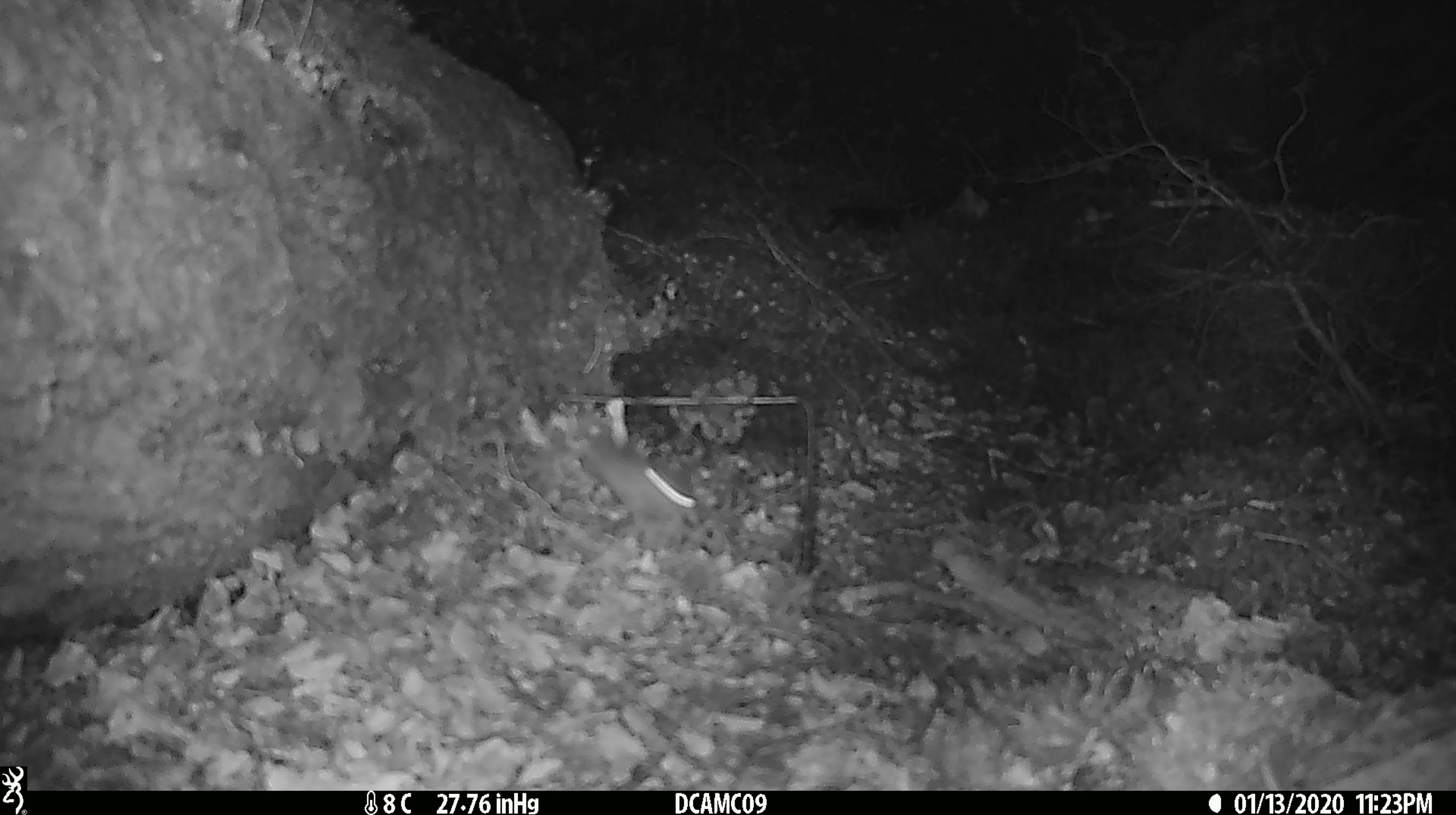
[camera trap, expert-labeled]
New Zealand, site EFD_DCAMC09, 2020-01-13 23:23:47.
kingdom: Animalia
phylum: Chordata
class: Mammalia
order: Rodentia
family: Muridae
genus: Mus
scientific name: Mus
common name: mouse